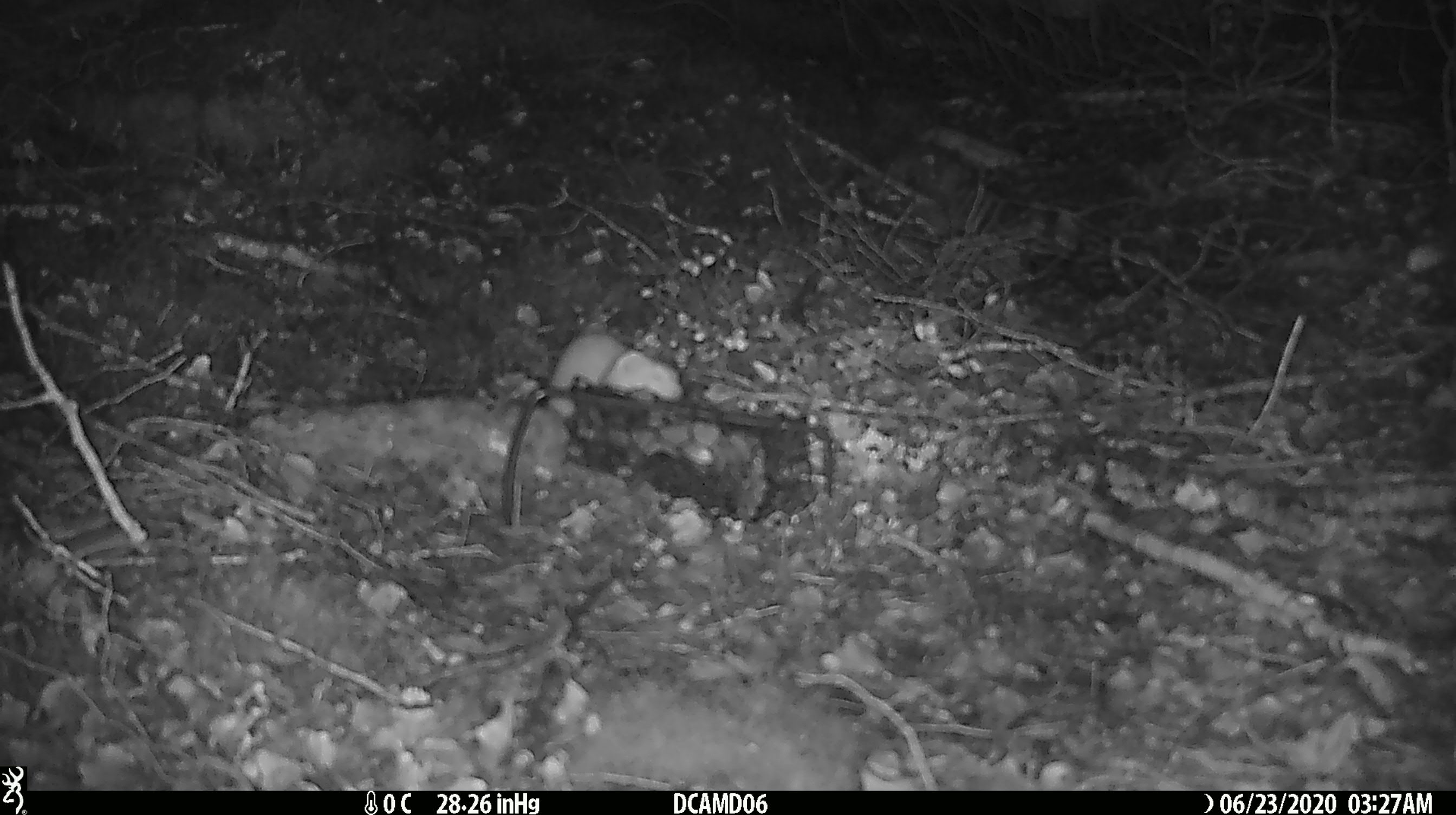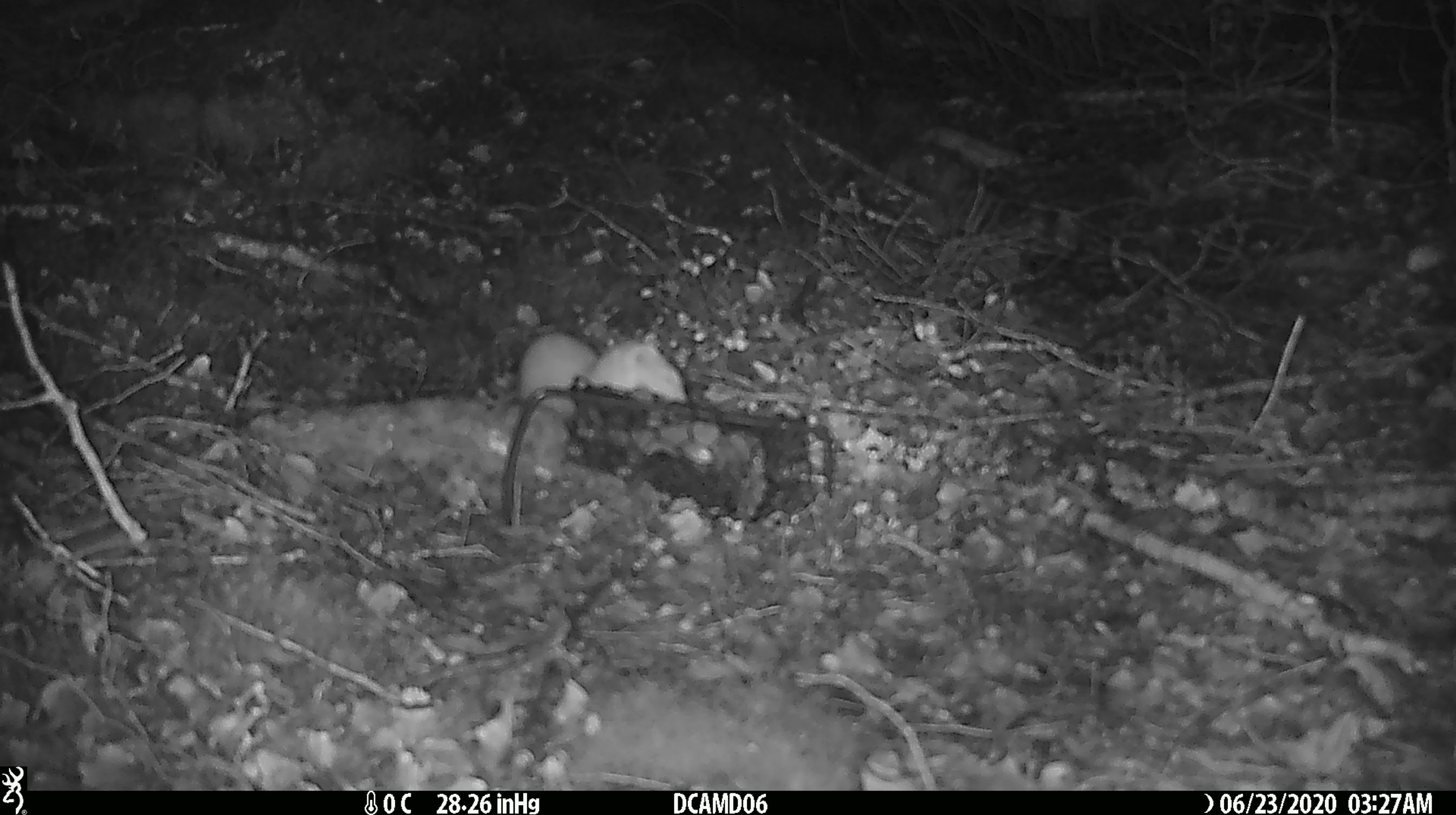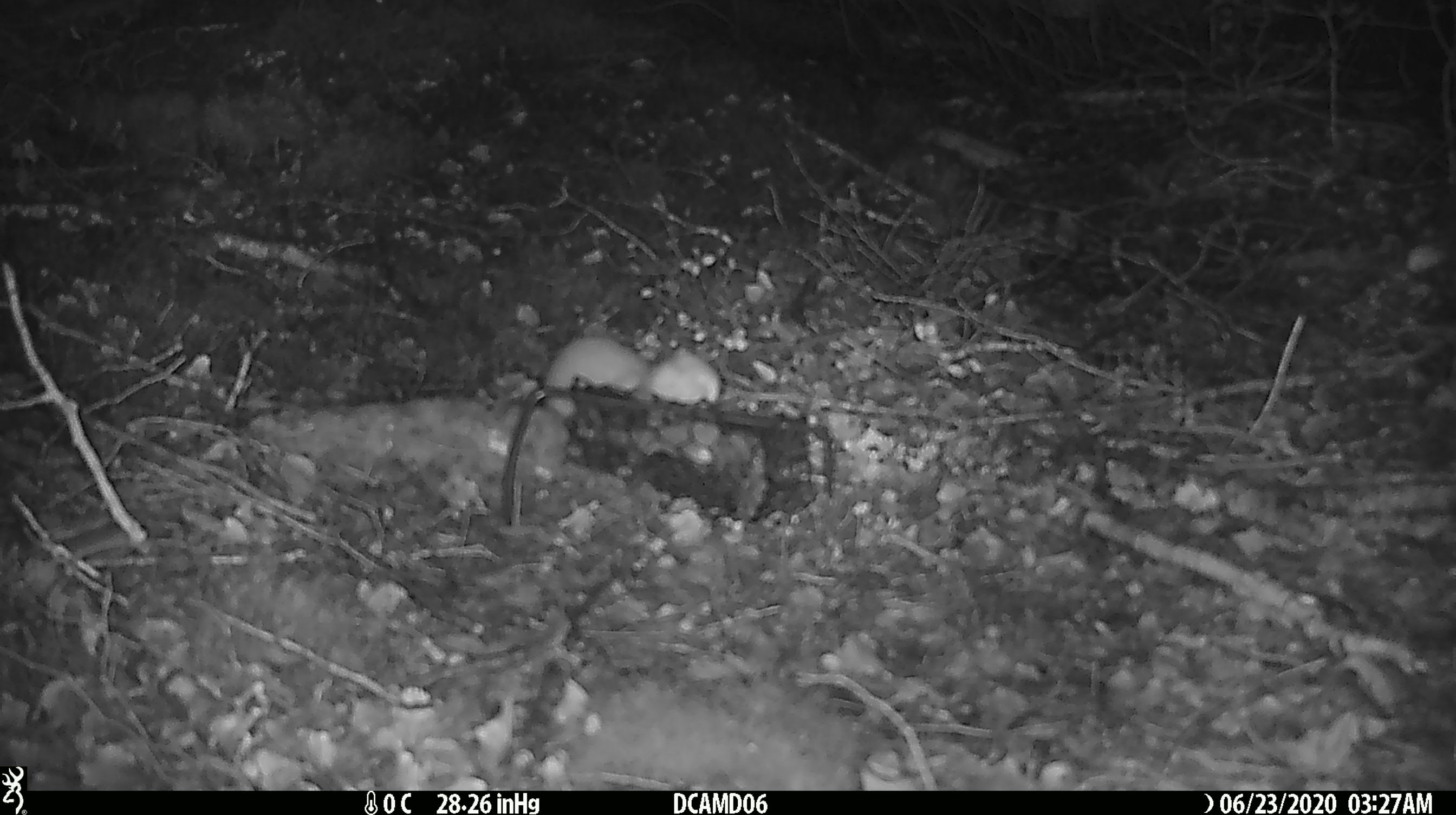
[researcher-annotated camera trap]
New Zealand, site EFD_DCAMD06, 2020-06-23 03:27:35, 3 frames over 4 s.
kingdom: Animalia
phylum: Chordata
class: Mammalia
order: Carnivora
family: Mustelidae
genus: Mustela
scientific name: Mustela nivalis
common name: least weasel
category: weasel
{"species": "weasel (least weasel) (Mustela nivalis)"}